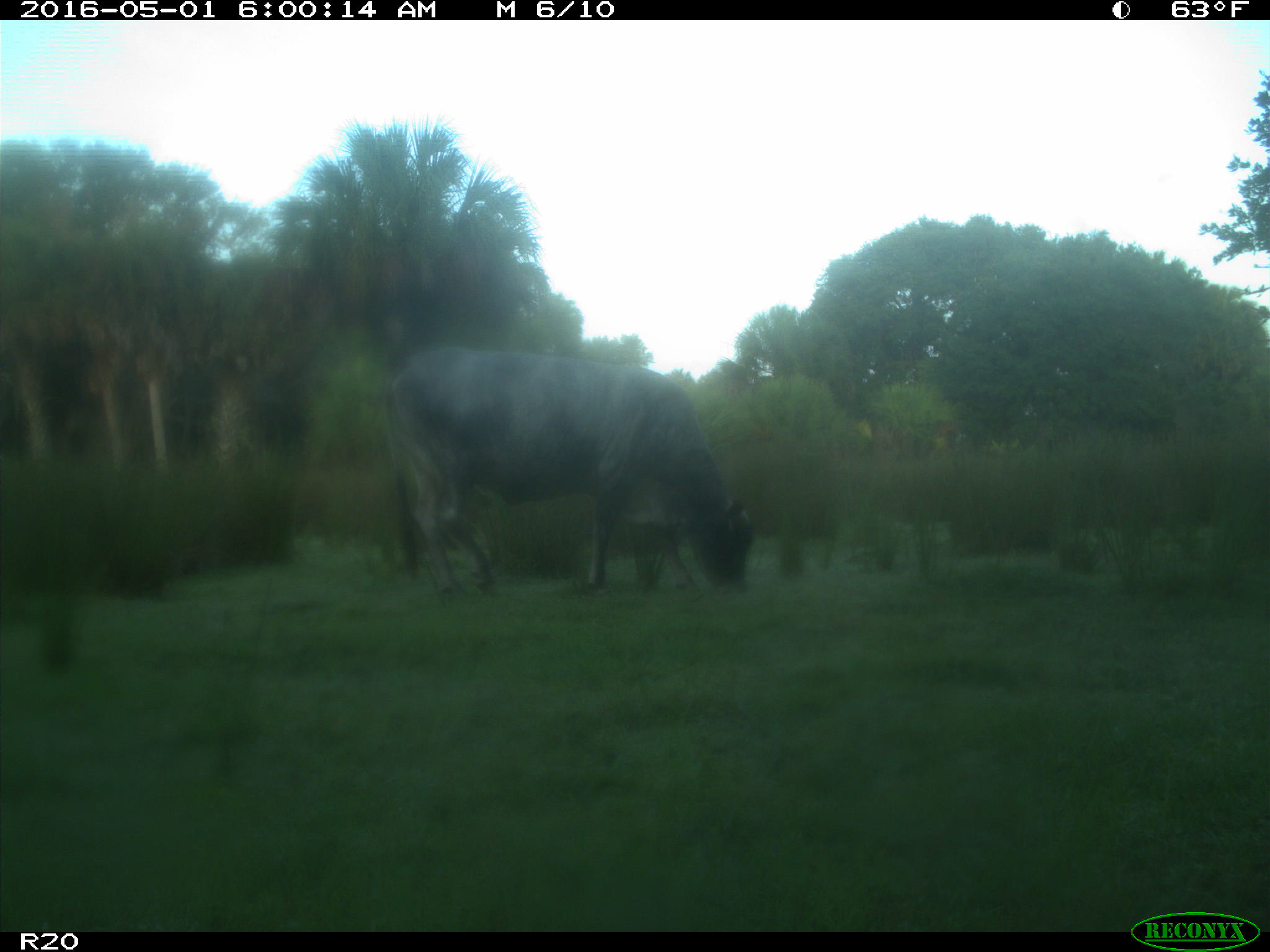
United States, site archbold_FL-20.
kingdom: Animalia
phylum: Chordata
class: Mammalia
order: Artiodactyla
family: Bovidae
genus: Bos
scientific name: Bos taurus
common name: domestic cow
Bos taurus (domestic cow).